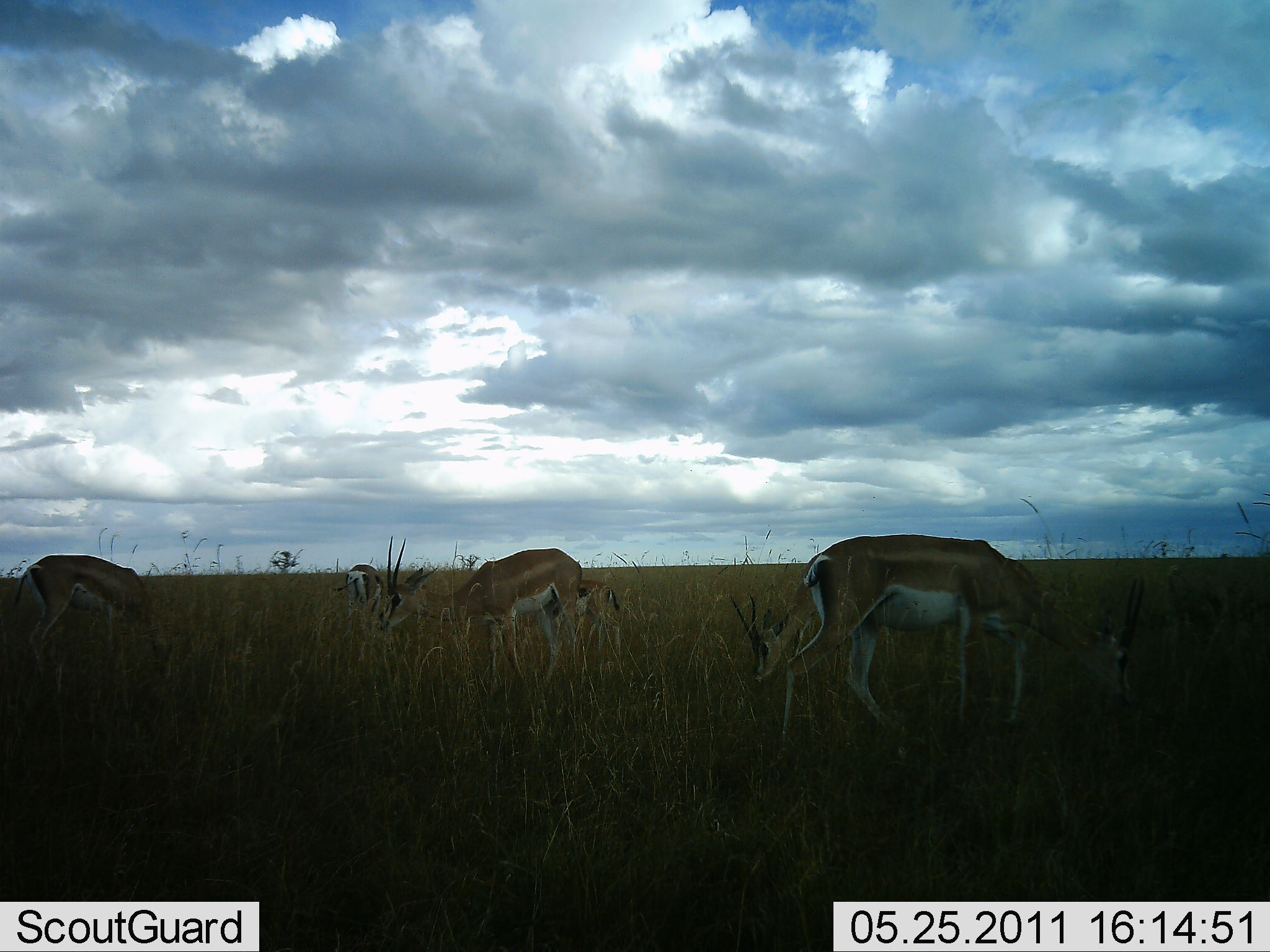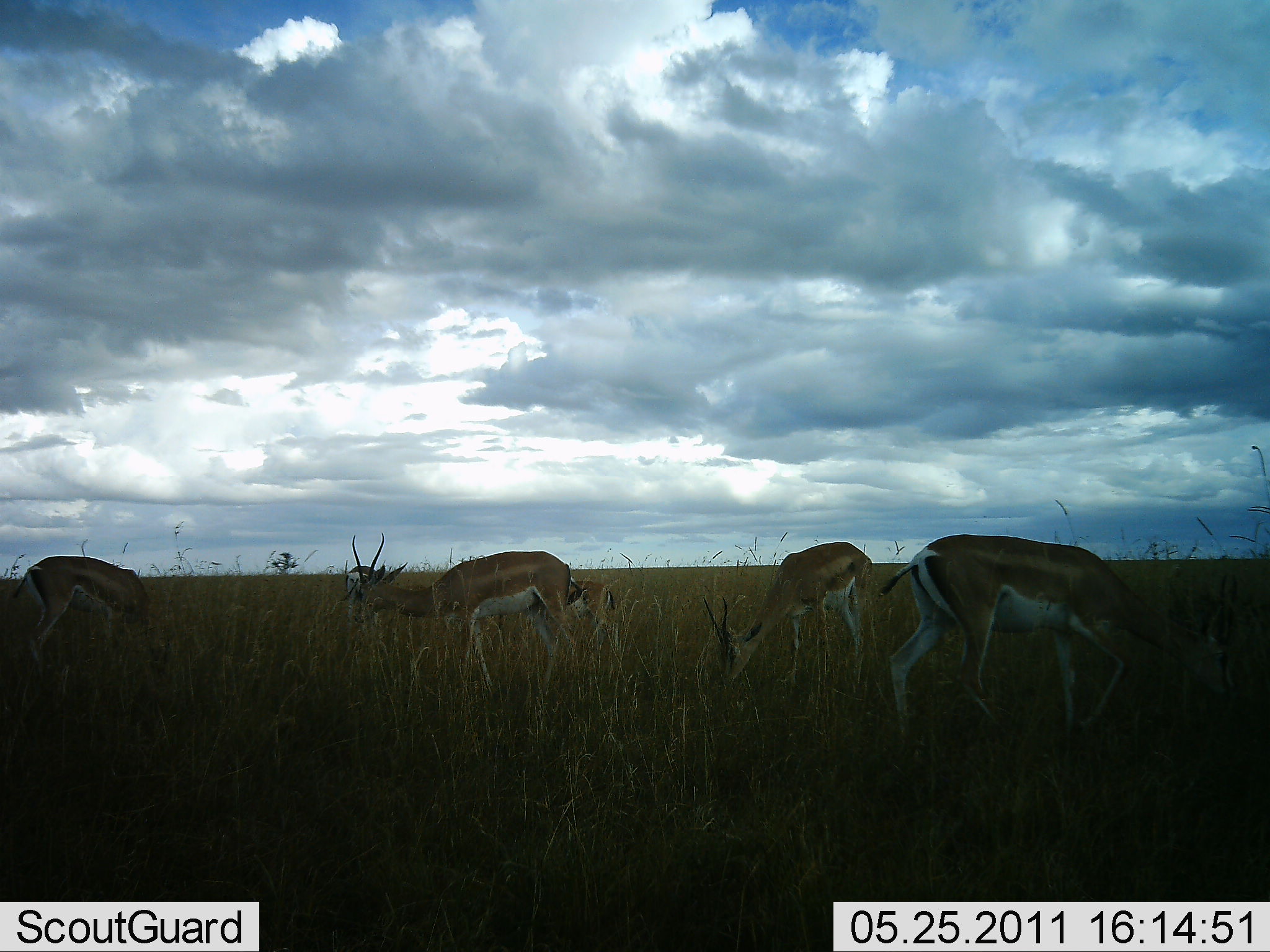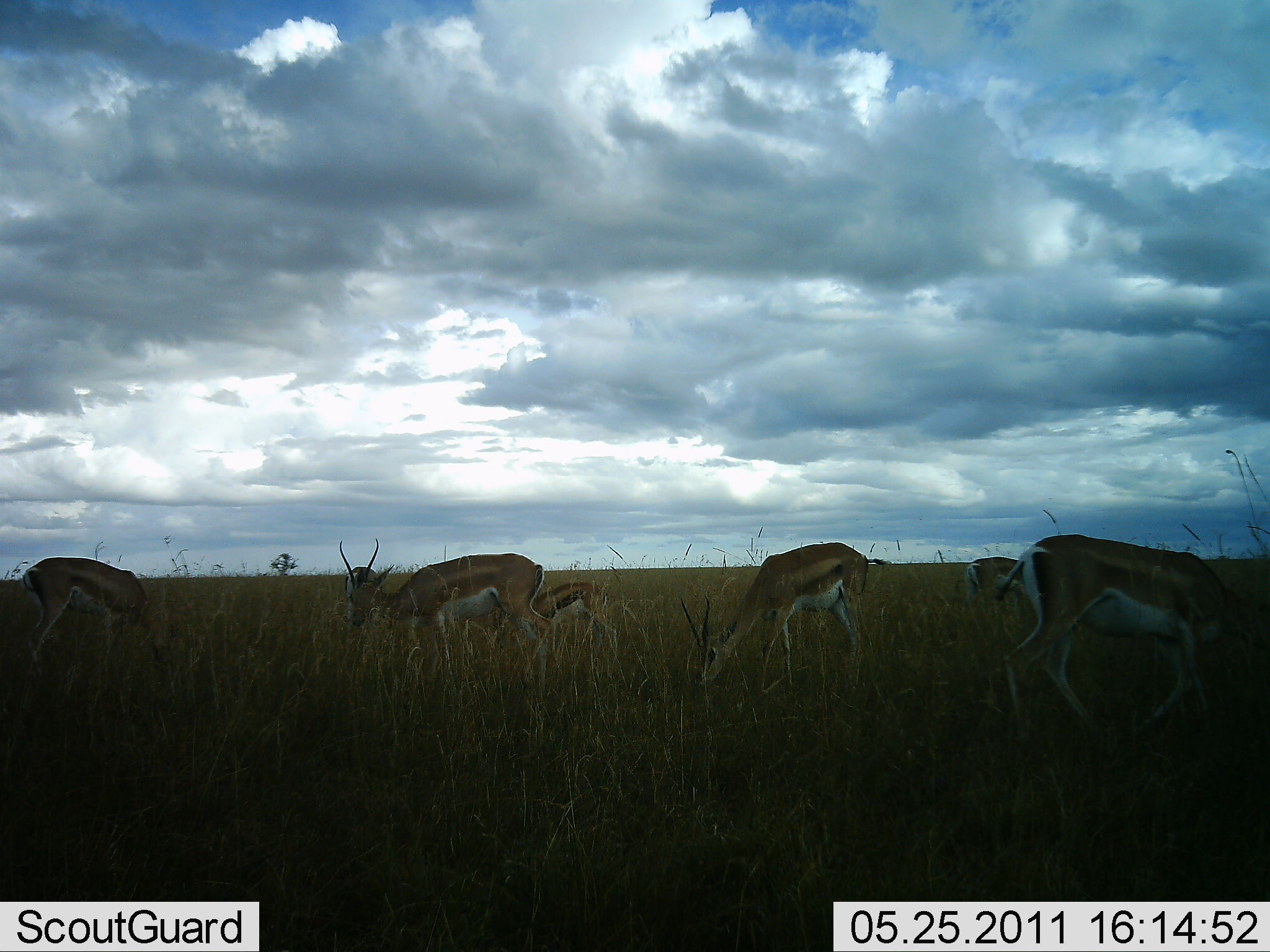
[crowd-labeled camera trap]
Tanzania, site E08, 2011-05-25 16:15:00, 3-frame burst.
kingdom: Animalia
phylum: Chordata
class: Mammalia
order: Artiodactyla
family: Bovidae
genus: Nanger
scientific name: Nanger granti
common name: grant's gazelle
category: gazellegrants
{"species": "gazellegrants (grant's gazelle) (Nanger granti)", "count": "6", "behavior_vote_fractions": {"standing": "33%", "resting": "0%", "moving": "42%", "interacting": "0%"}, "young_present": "17%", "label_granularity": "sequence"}